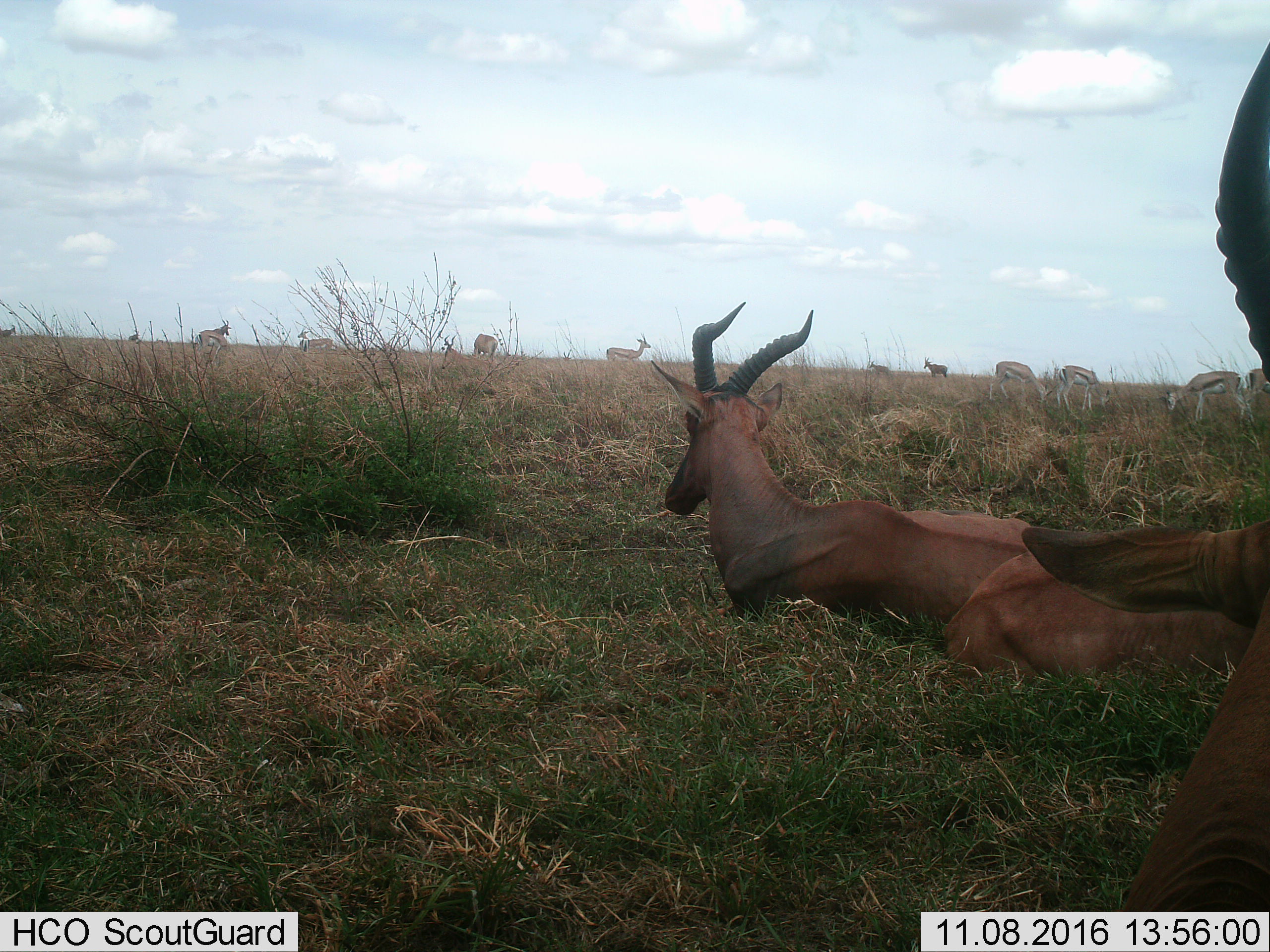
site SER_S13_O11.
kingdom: Animalia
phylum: Chordata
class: Mammalia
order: Artiodactyla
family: Bovidae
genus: Eudorcas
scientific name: Eudorcas thomsonii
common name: thomson's gazelle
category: gazellethomsons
Gazellethomsons (thomson's gazelle) (Eudorcas thomsonii), count 9. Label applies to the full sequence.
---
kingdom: Animalia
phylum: Chordata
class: Mammalia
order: Artiodactyla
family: Bovidae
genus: Damaliscus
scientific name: Damaliscus lunatus jimela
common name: topi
Topi (Damaliscus lunatus jimela), count 5. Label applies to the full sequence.